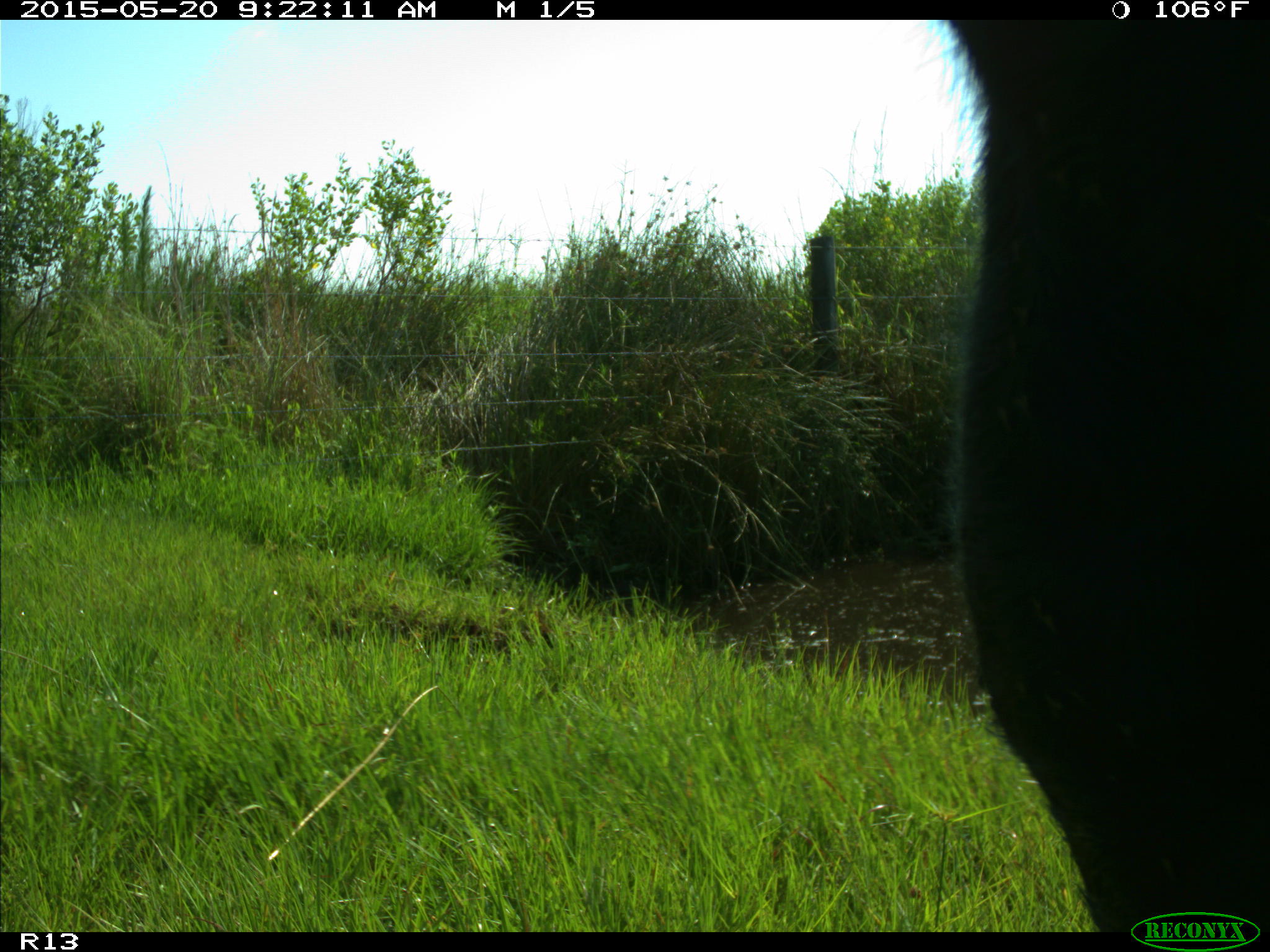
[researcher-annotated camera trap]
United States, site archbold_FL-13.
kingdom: Animalia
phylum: Chordata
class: Mammalia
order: Artiodactyla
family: Bovidae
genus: Bos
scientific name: Bos taurus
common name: domestic cow